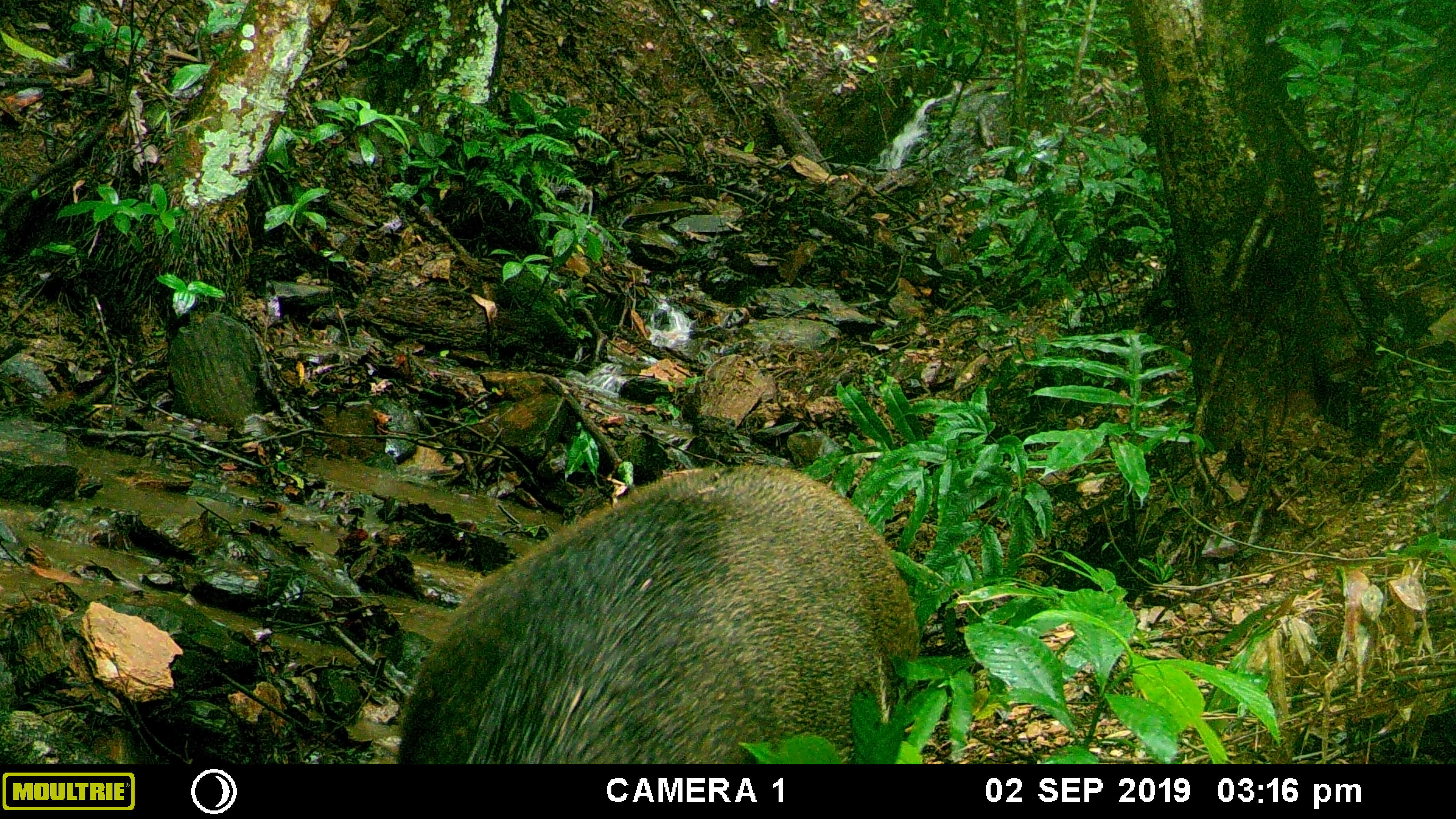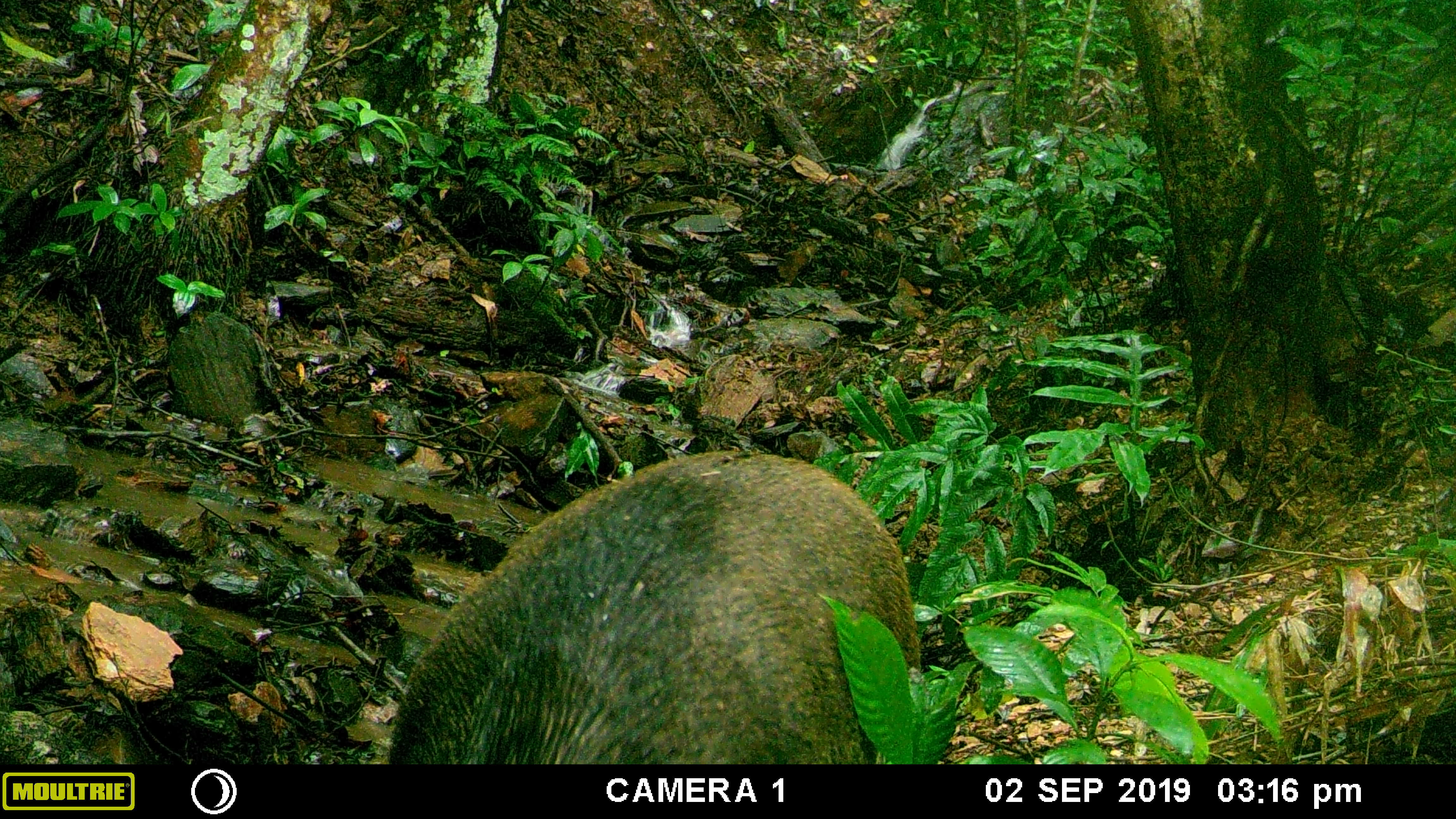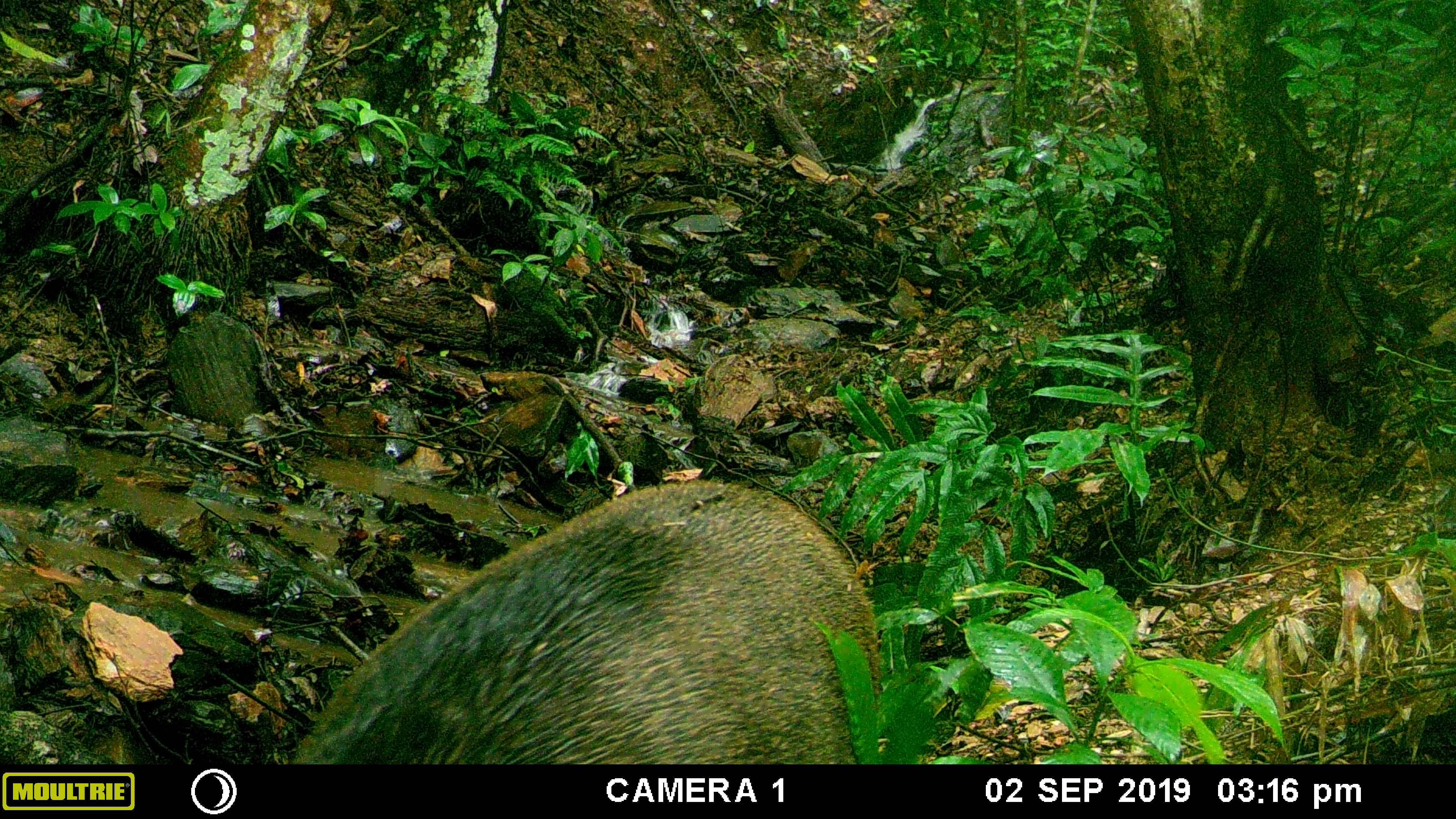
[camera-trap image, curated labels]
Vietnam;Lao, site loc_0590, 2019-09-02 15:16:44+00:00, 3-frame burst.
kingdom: Animalia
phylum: Chordata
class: Mammalia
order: Artiodactyla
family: Suidae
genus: Sus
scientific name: Sus scrofa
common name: eurasian wild pig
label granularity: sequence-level